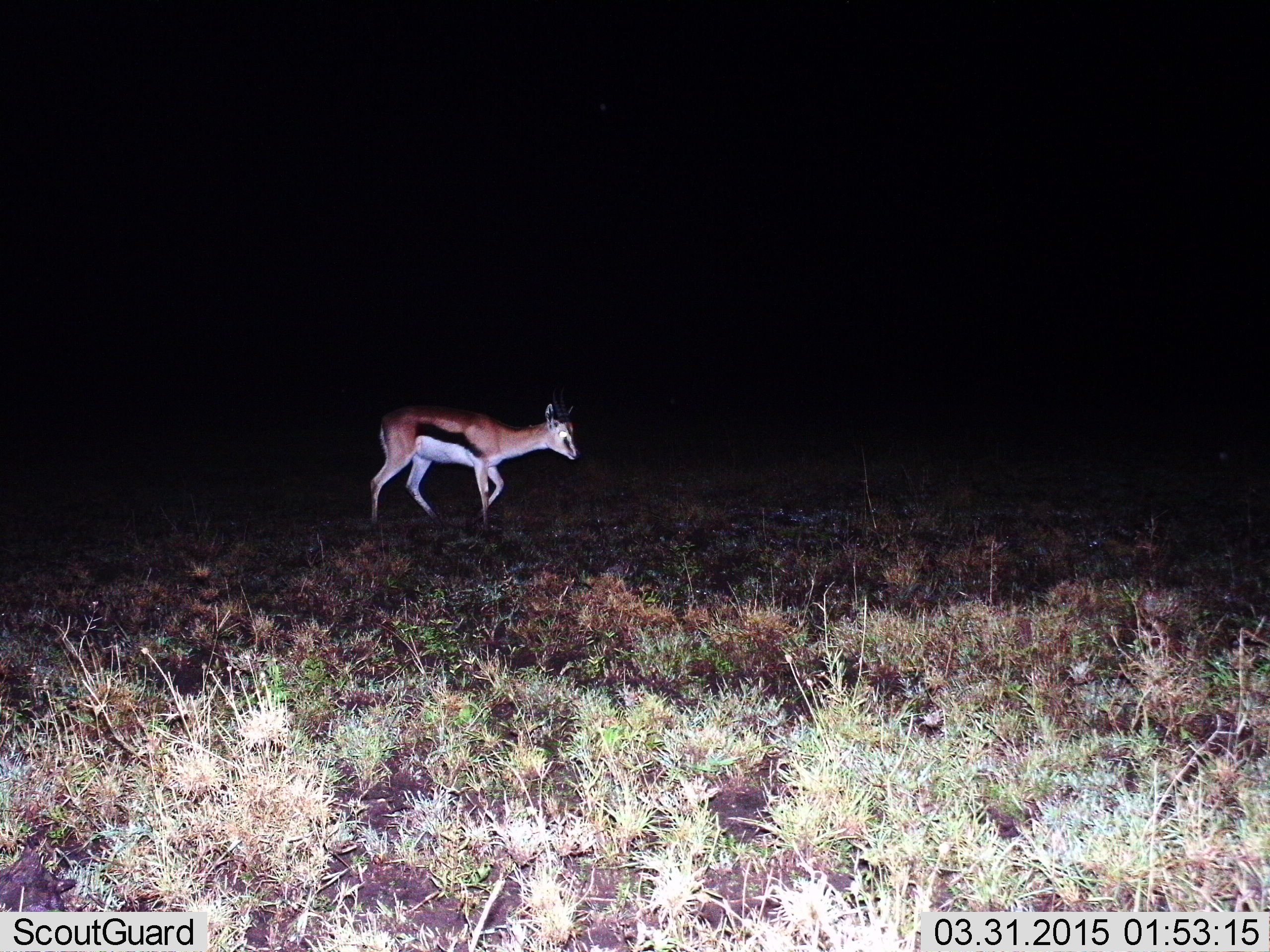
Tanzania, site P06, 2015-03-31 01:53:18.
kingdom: Animalia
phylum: Chordata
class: Mammalia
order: Artiodactyla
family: Bovidae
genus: Eudorcas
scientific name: Eudorcas thomsonii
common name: thomson's gazelle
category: gazellethomsons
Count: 1.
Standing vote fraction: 0%.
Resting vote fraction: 0%.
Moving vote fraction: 100%.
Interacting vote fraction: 0%.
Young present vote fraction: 0%.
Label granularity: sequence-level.